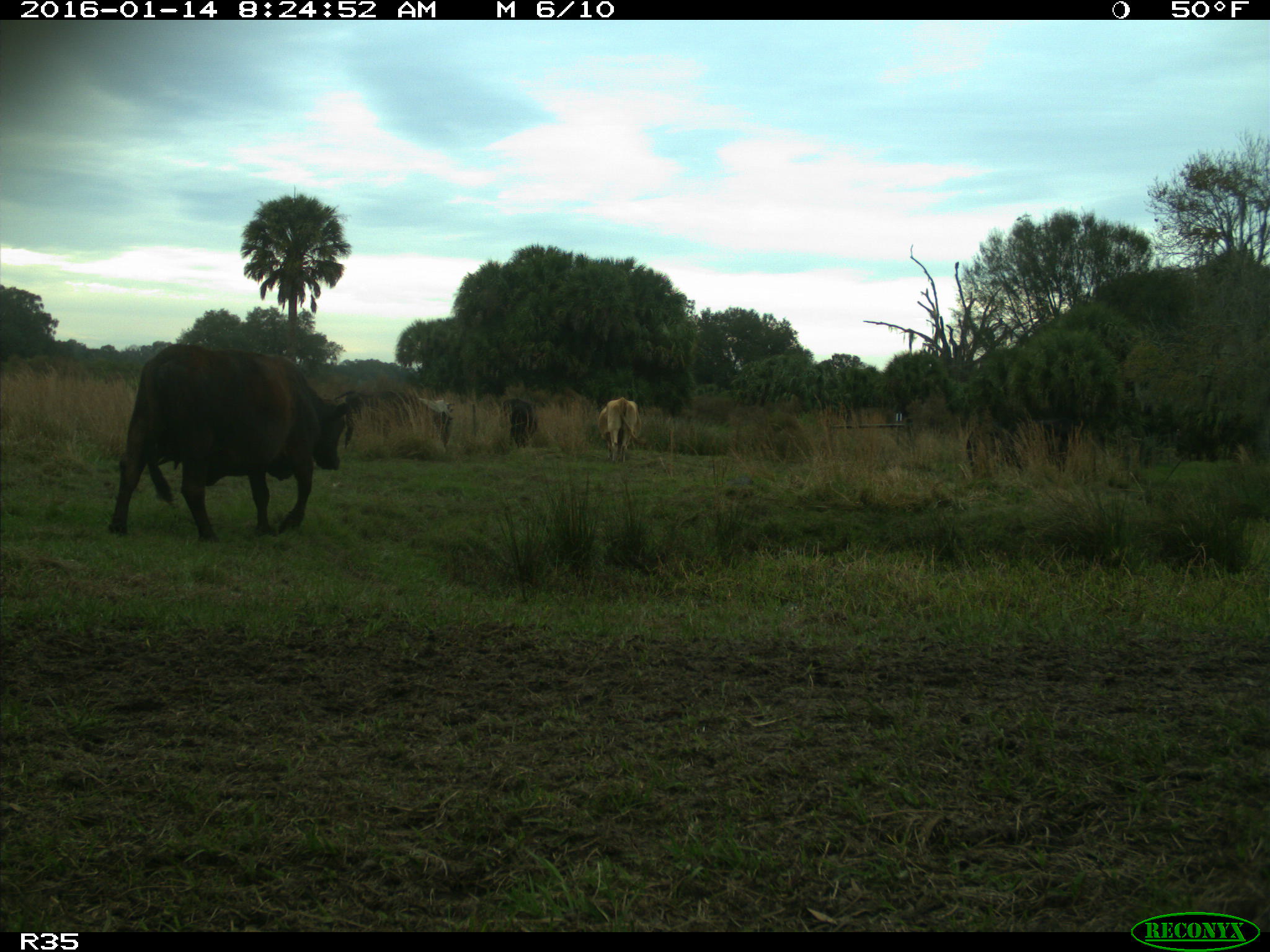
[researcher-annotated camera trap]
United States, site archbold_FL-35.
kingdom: Animalia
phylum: Chordata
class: Mammalia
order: Artiodactyla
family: Bovidae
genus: Bos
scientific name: Bos taurus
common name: domestic cow